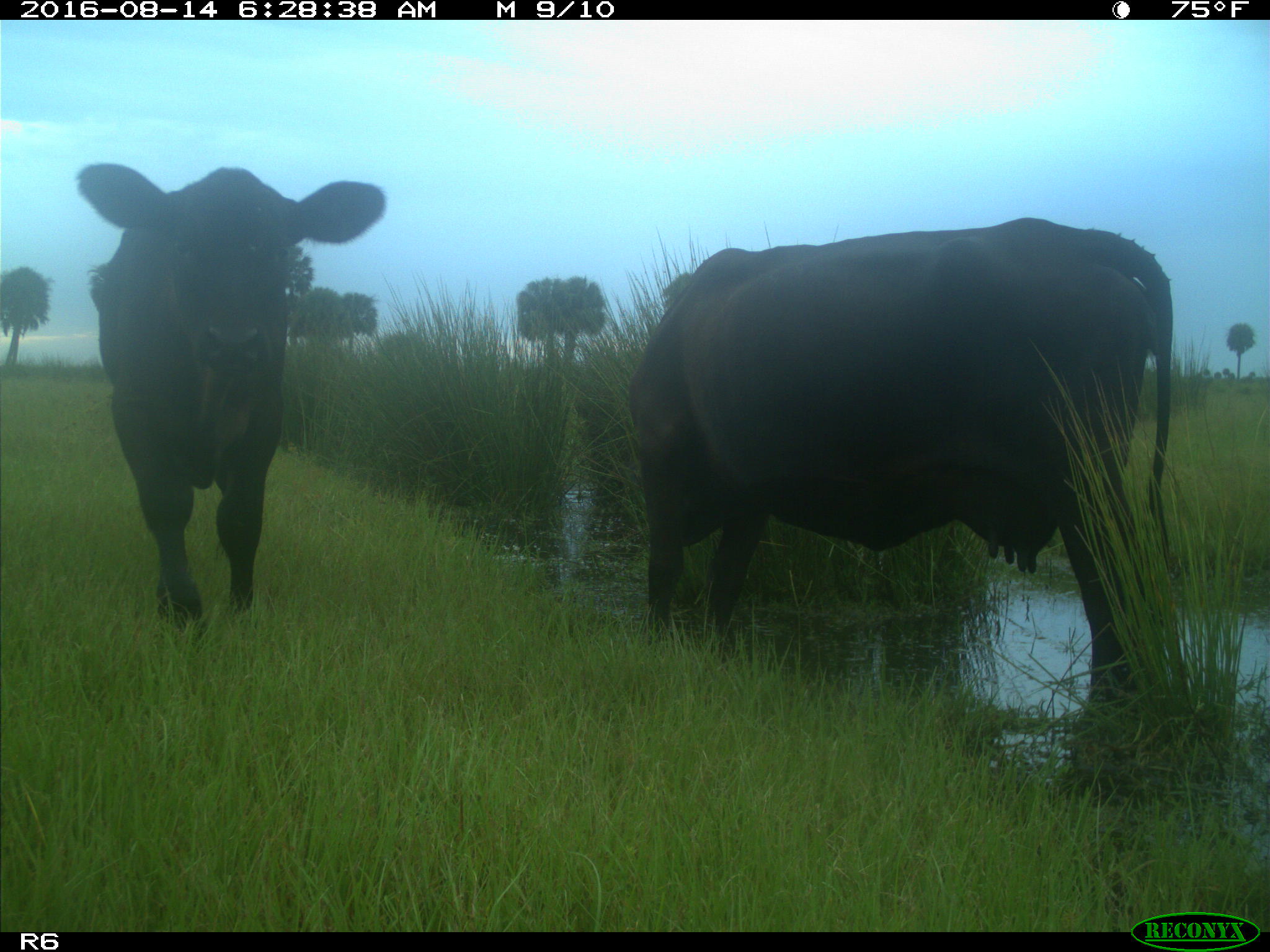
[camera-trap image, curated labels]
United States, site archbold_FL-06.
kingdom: Animalia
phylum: Chordata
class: Mammalia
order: Artiodactyla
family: Bovidae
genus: Bos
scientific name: Bos taurus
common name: domestic cow